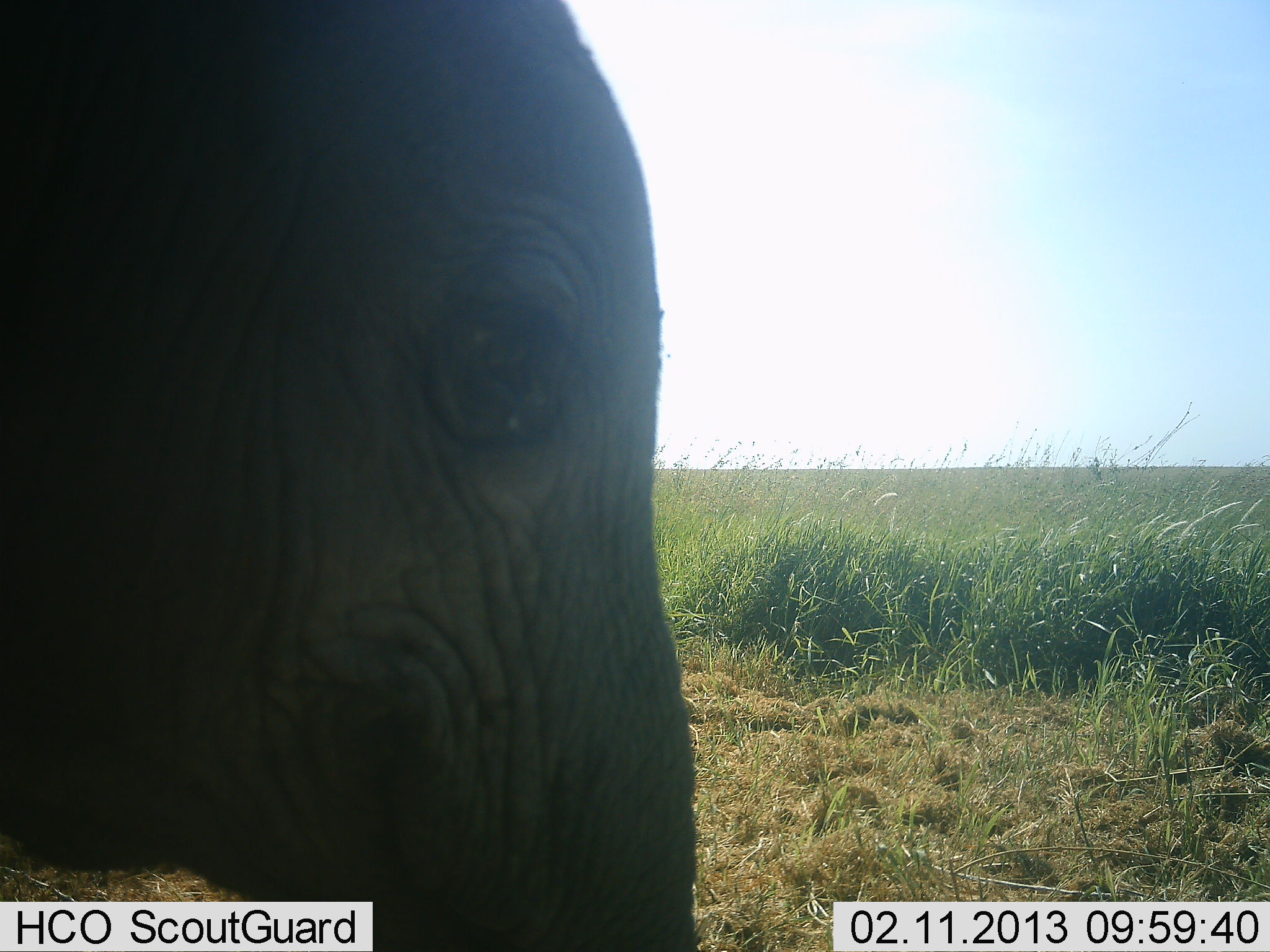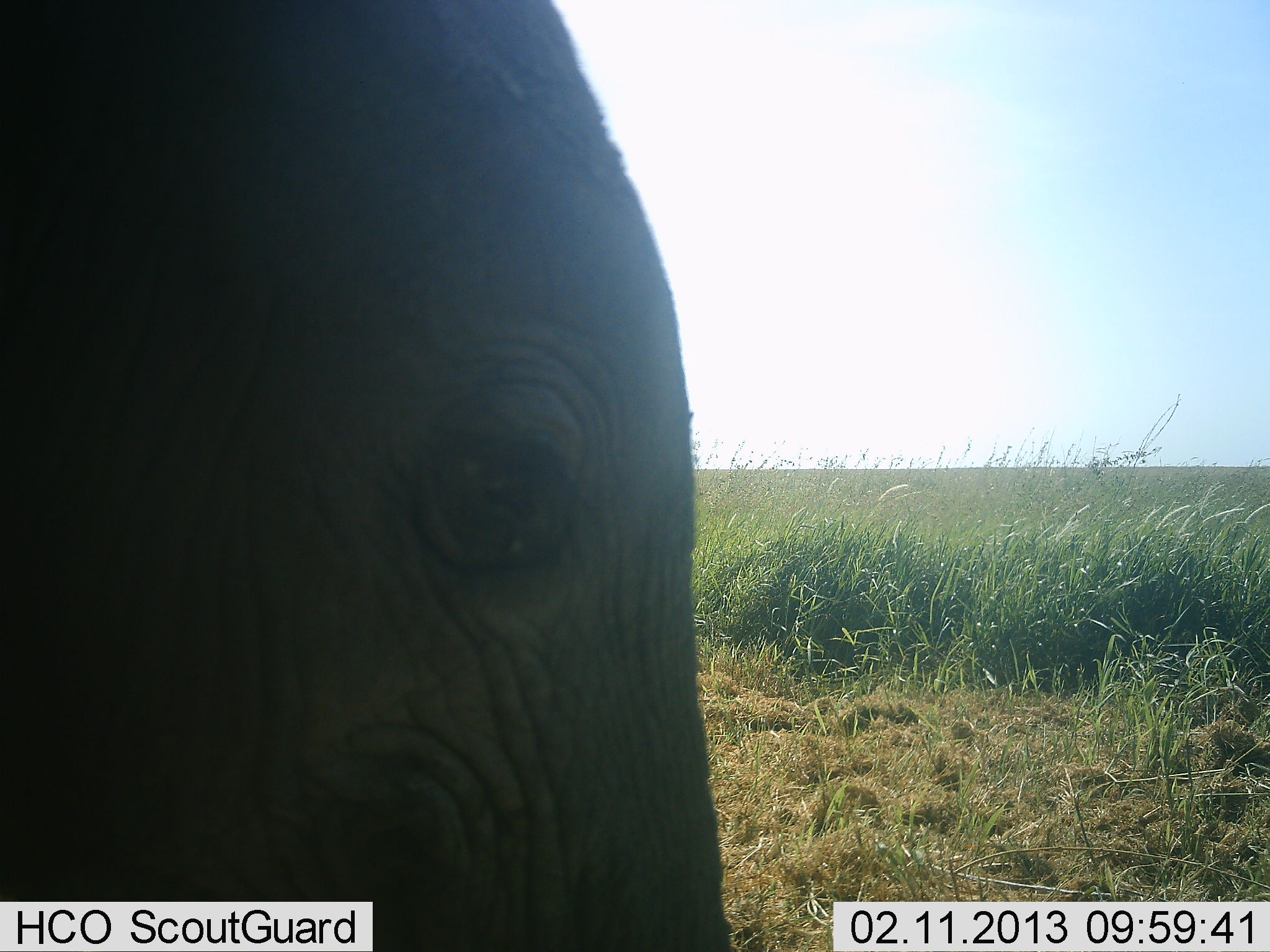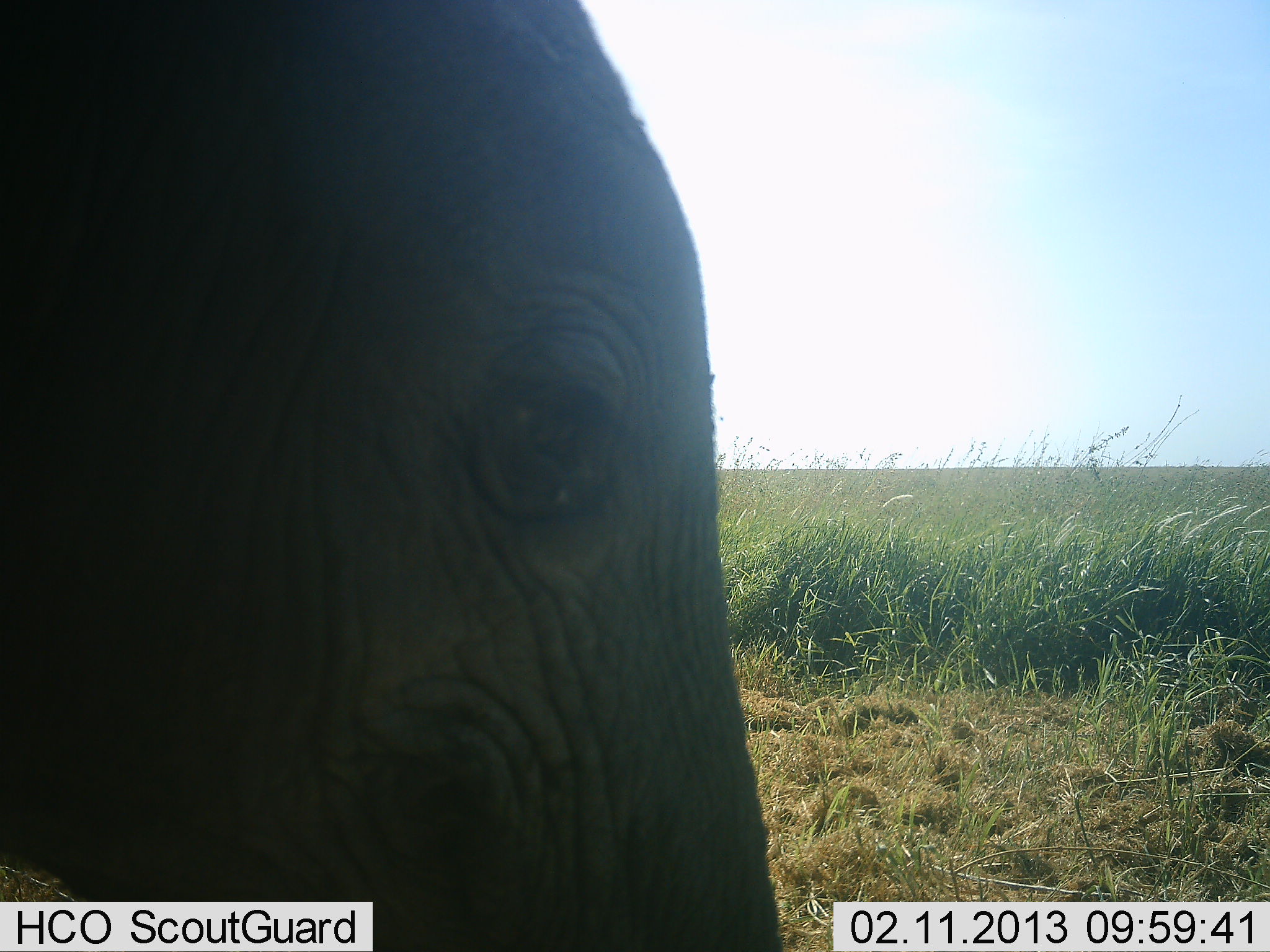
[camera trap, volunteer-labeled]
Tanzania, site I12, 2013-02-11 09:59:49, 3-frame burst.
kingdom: Animalia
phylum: Chordata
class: Mammalia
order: Proboscidea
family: Elephantidae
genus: Loxodonta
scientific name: Loxodonta africana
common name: african bush elephant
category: elephant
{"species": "elephant (african bush elephant) (Loxodonta africana)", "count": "1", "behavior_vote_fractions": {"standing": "80%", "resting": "0%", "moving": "10%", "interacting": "5%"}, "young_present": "25%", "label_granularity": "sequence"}